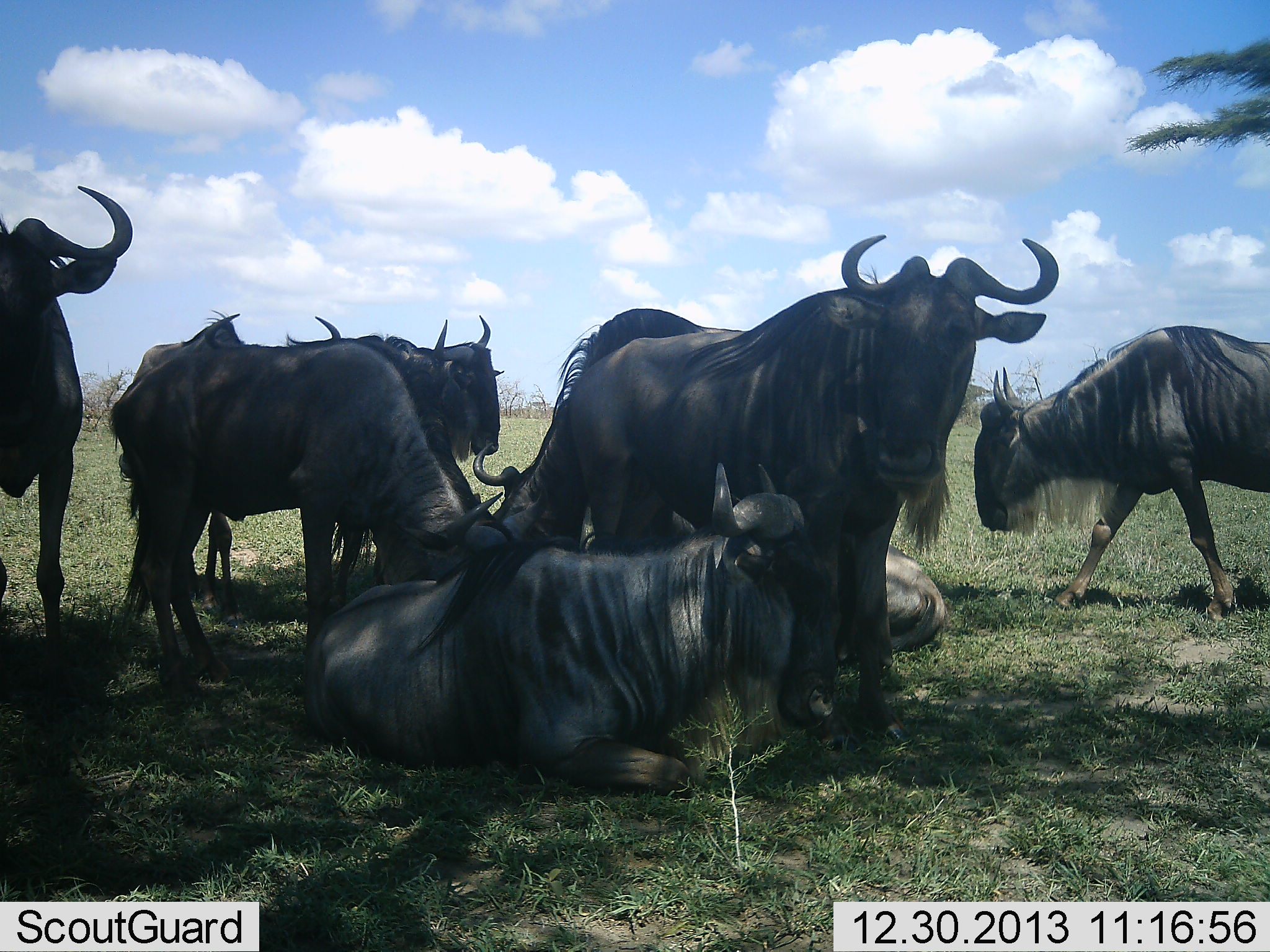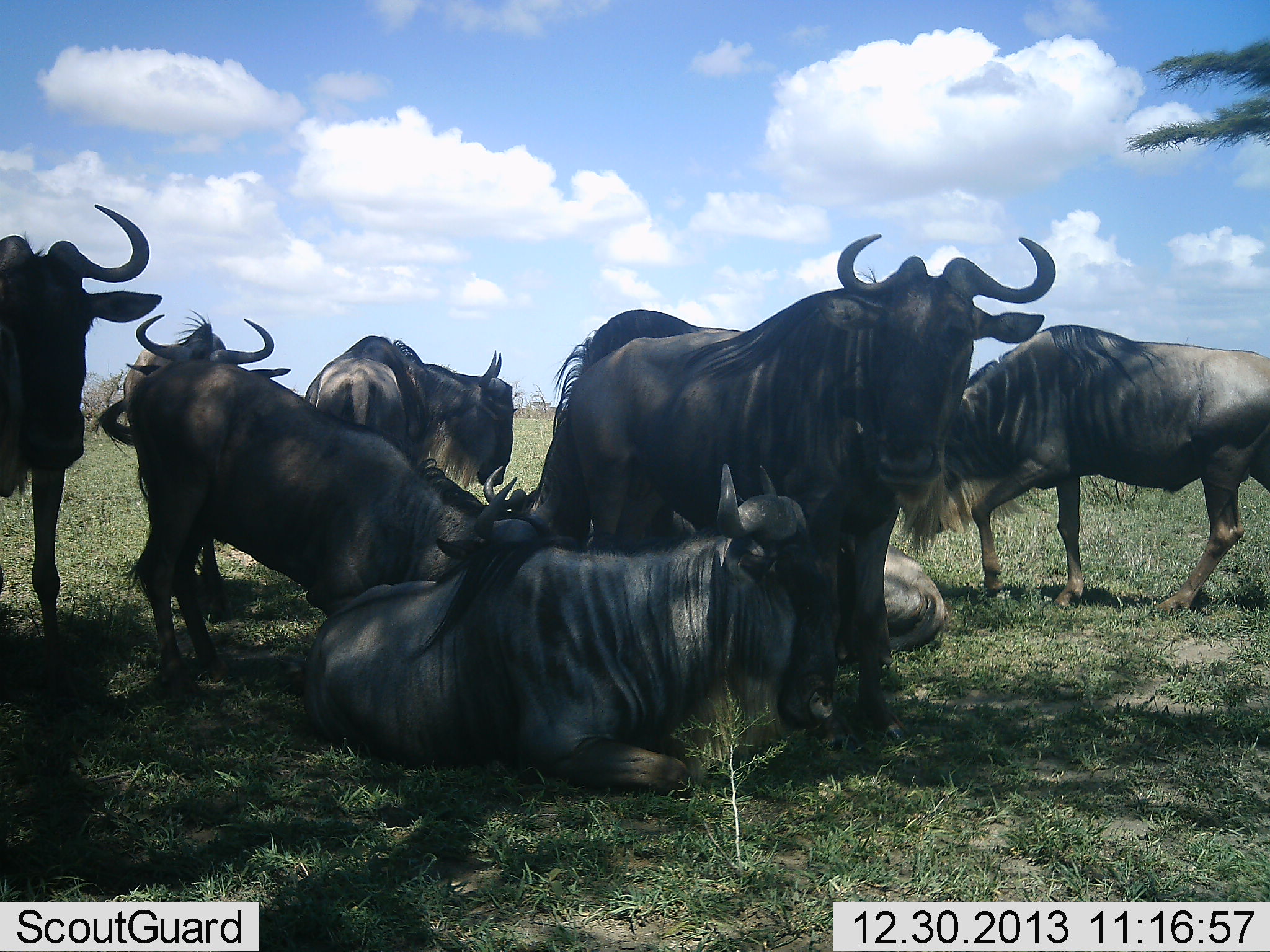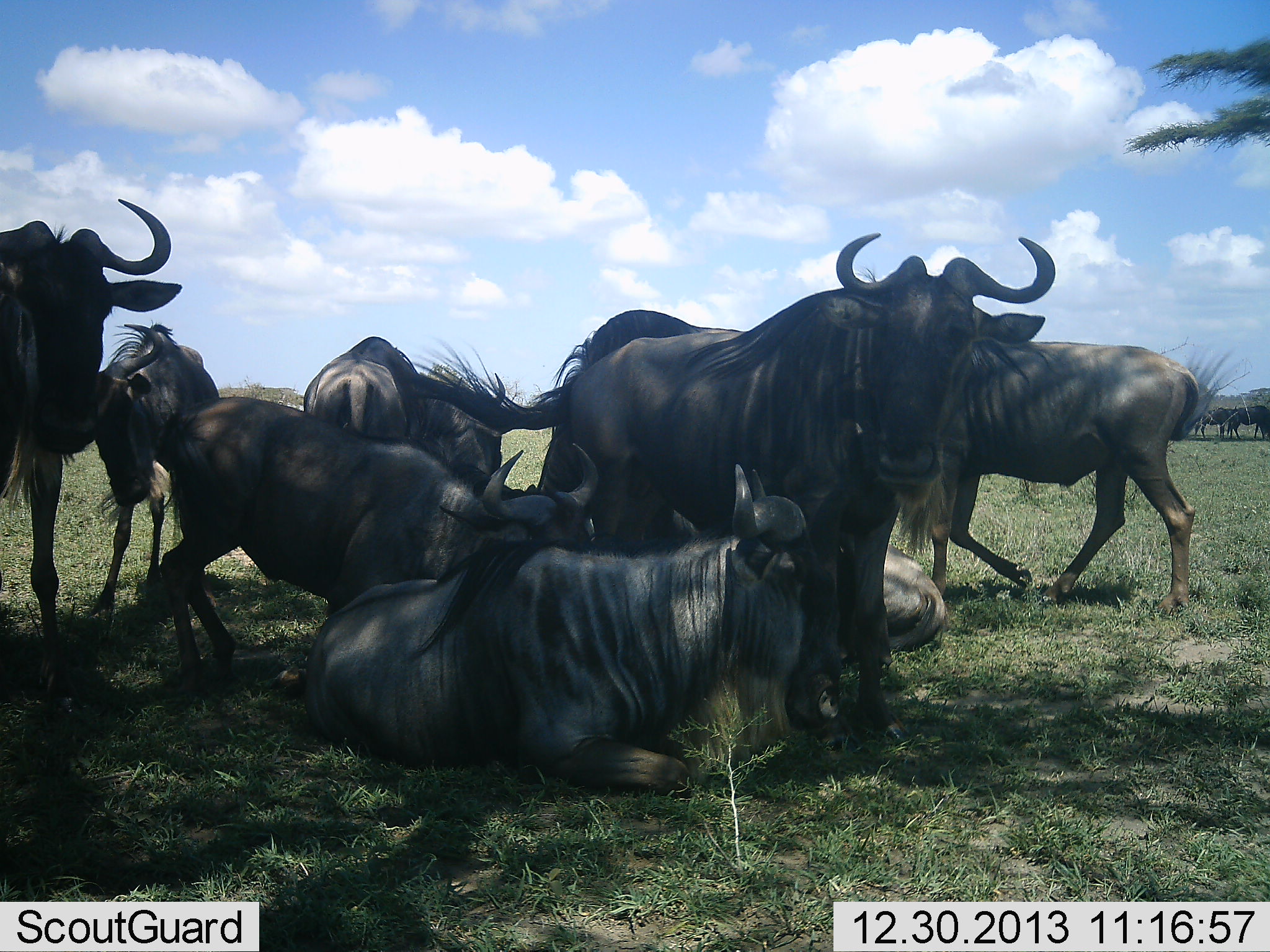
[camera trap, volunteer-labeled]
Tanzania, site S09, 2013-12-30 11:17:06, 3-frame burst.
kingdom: Animalia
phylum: Chordata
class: Mammalia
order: Artiodactyla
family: Bovidae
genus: Connochaetes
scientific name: Connochaetes taurinus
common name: blue wildebeest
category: wildebeest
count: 9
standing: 80%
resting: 100%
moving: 30%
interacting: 0%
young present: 0%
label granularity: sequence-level